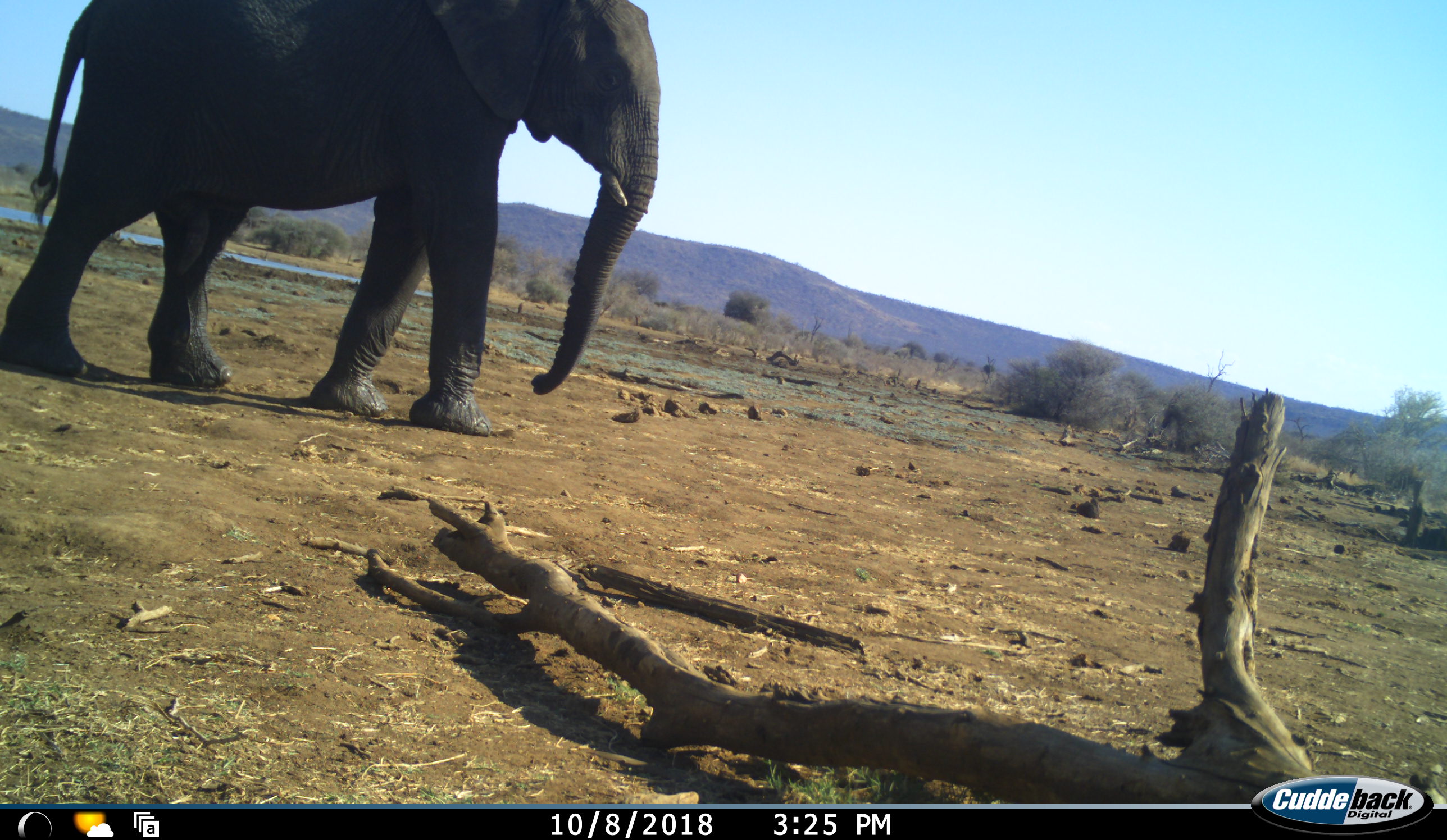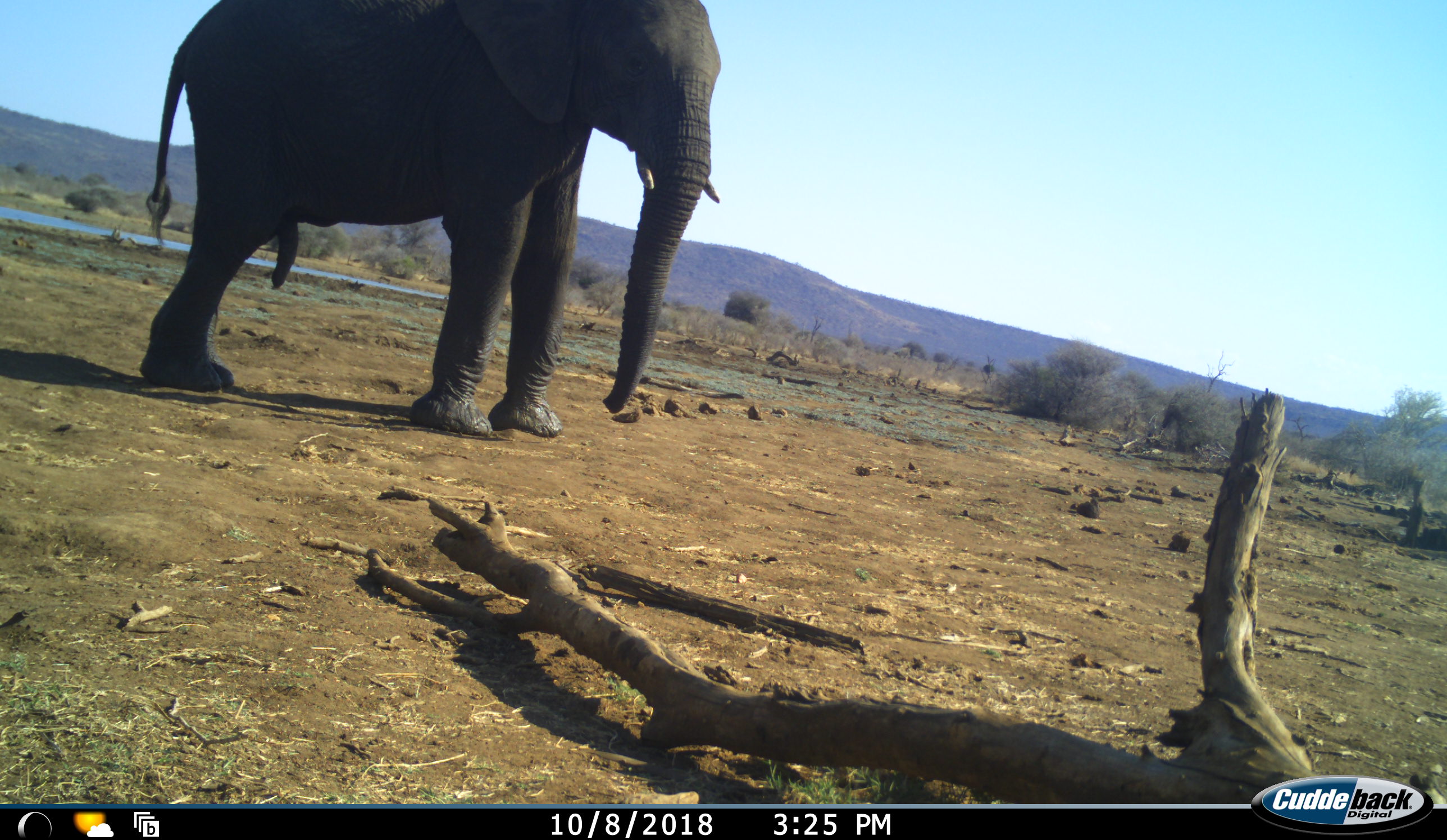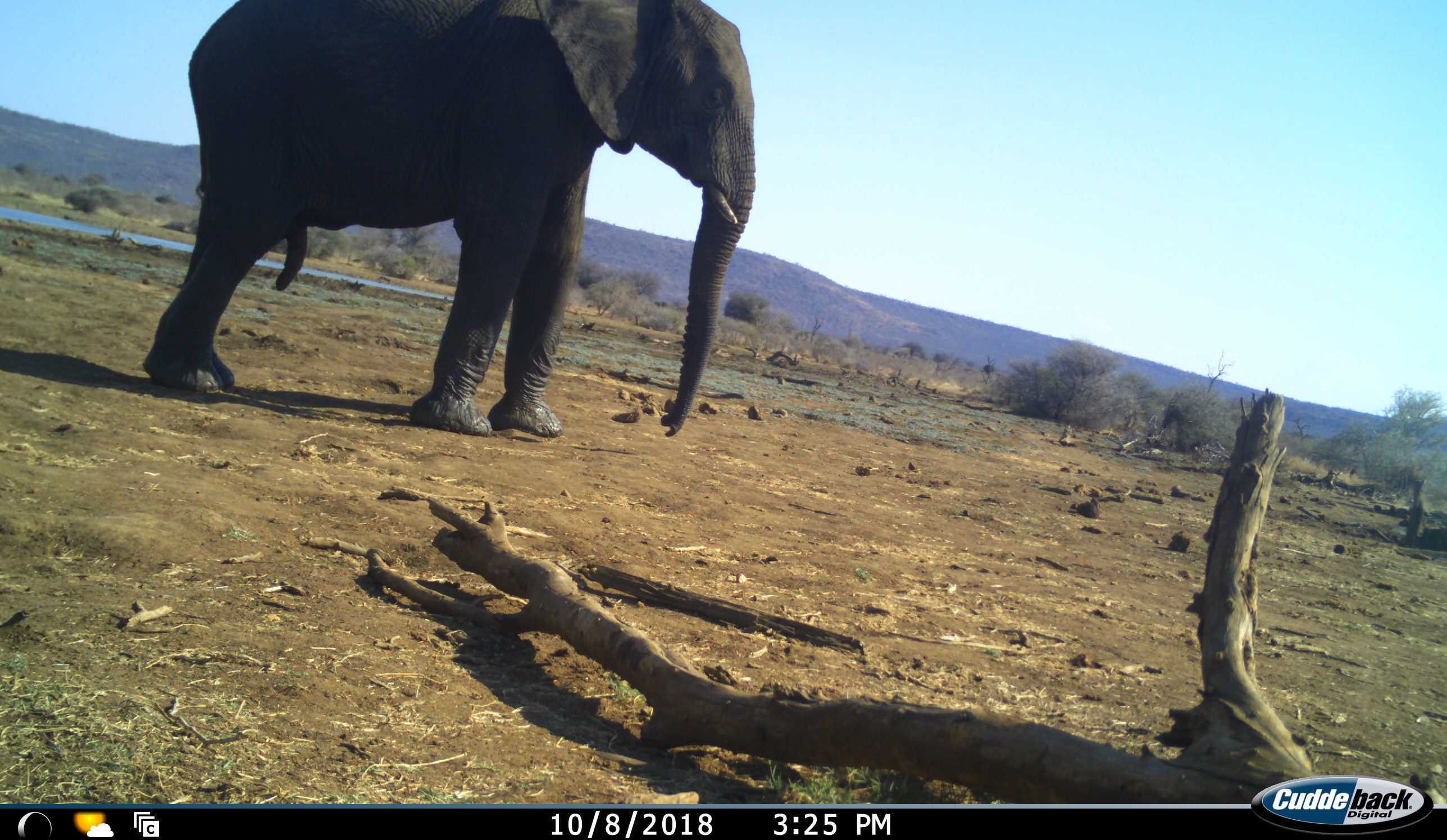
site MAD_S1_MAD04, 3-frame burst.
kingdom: Animalia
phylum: Chordata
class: Mammalia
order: Proboscidea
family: Elephantidae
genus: Loxodonta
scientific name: Loxodonta africana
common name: african bush elephant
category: elephant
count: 1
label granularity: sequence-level